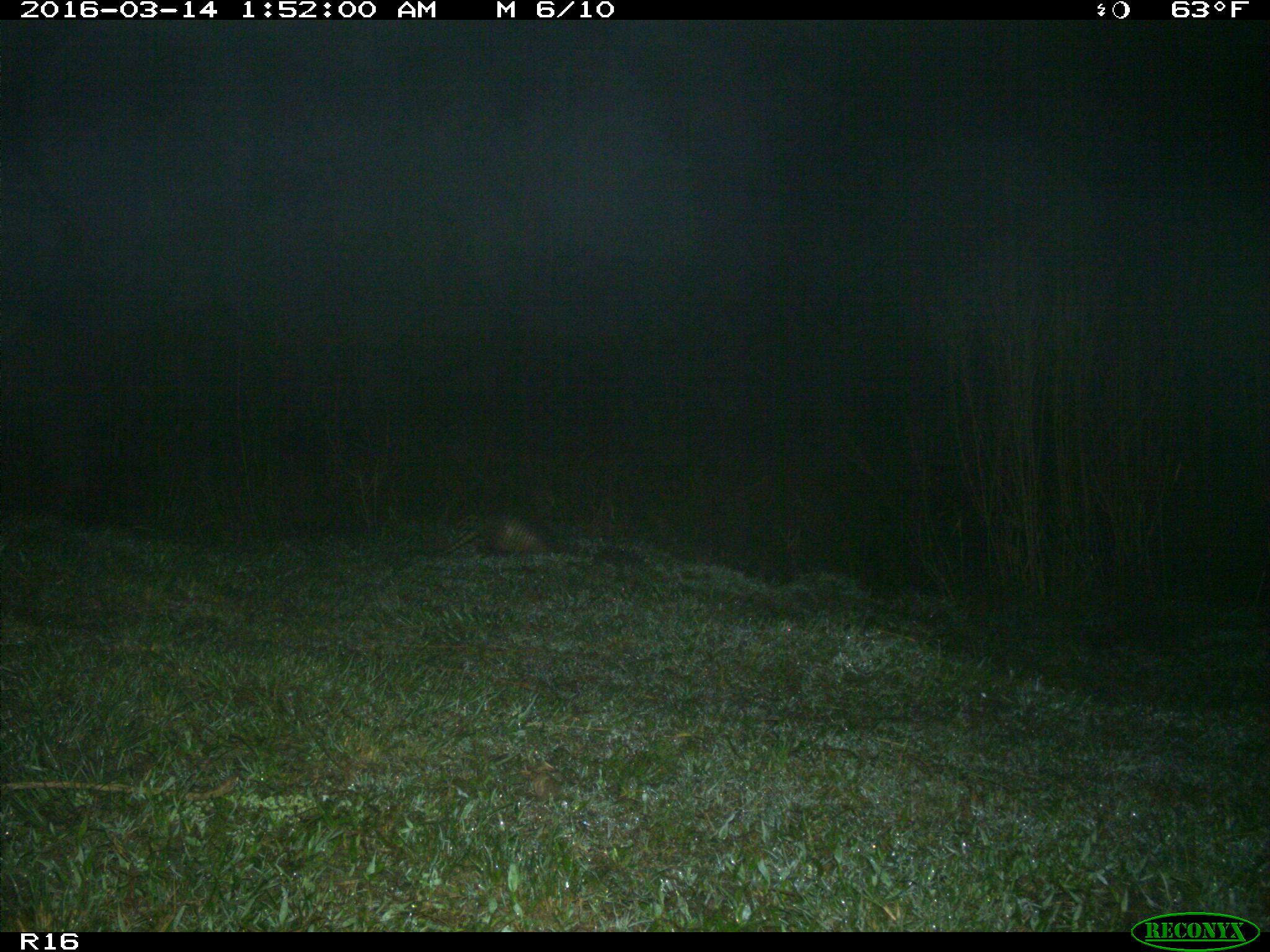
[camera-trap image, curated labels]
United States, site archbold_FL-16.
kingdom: Animalia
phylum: Chordata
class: Mammalia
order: Cingulata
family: Dasypodidae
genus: Dasypus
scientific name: Dasypus novemcinctus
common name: nine-banded armadillo